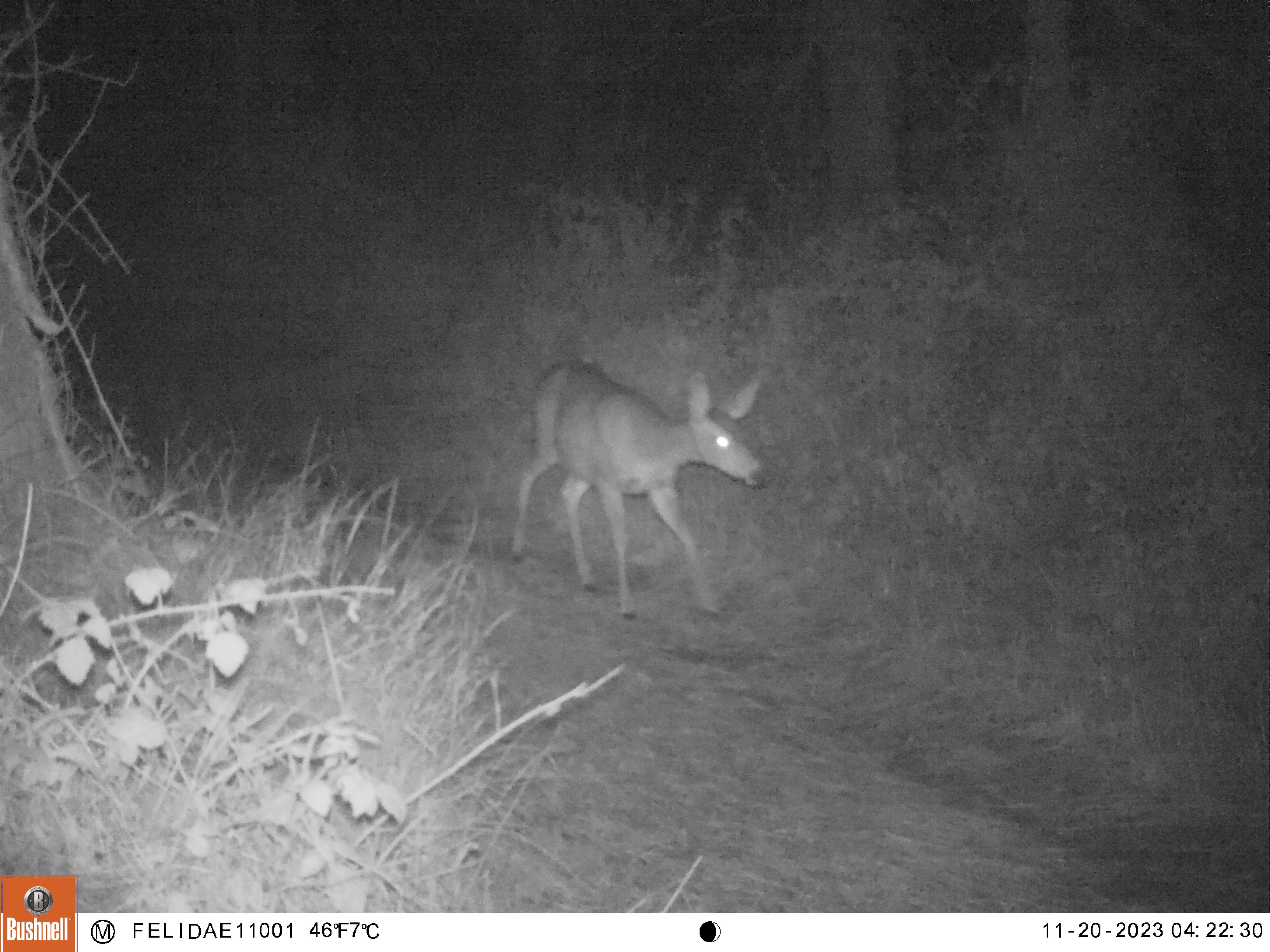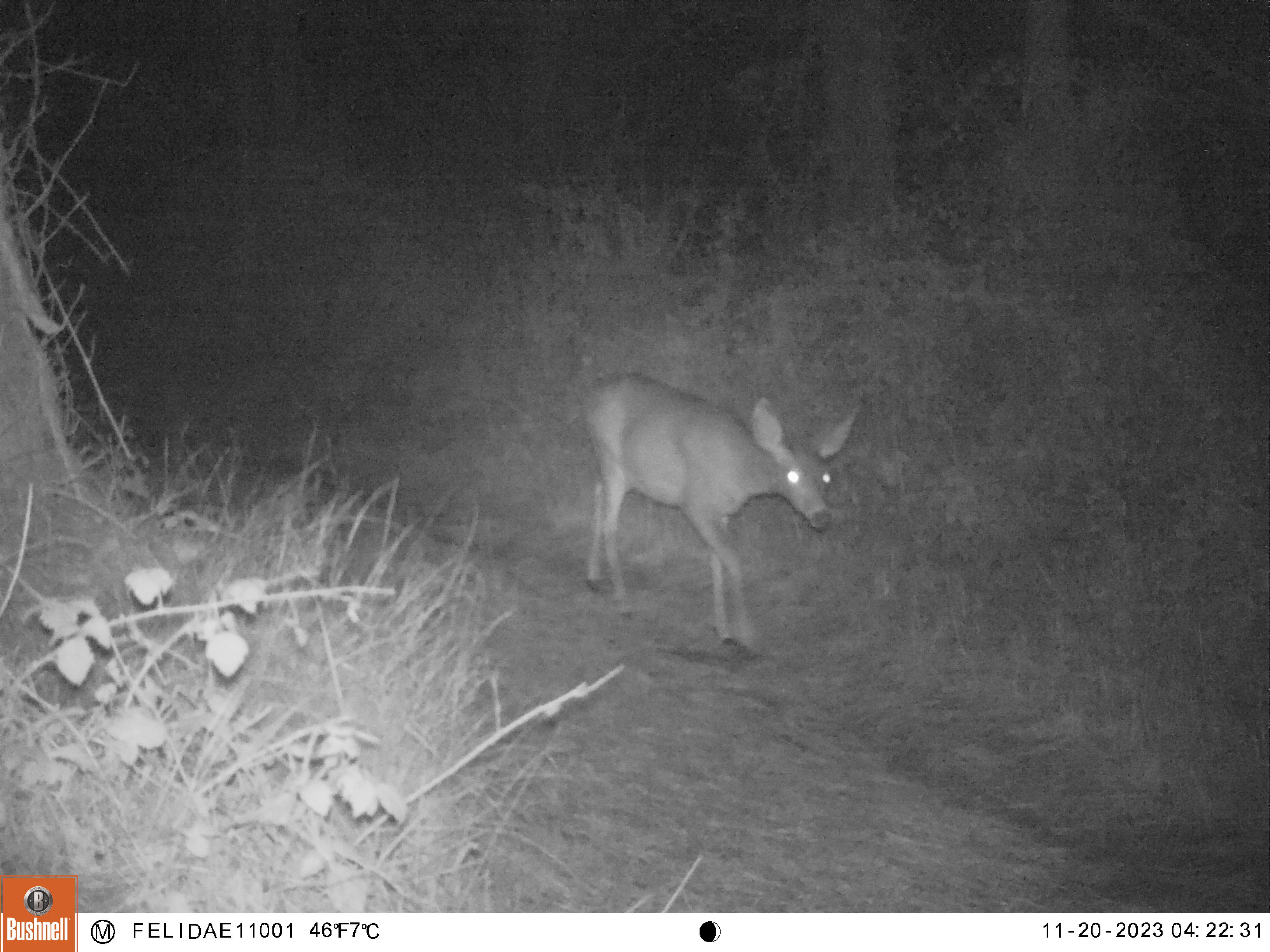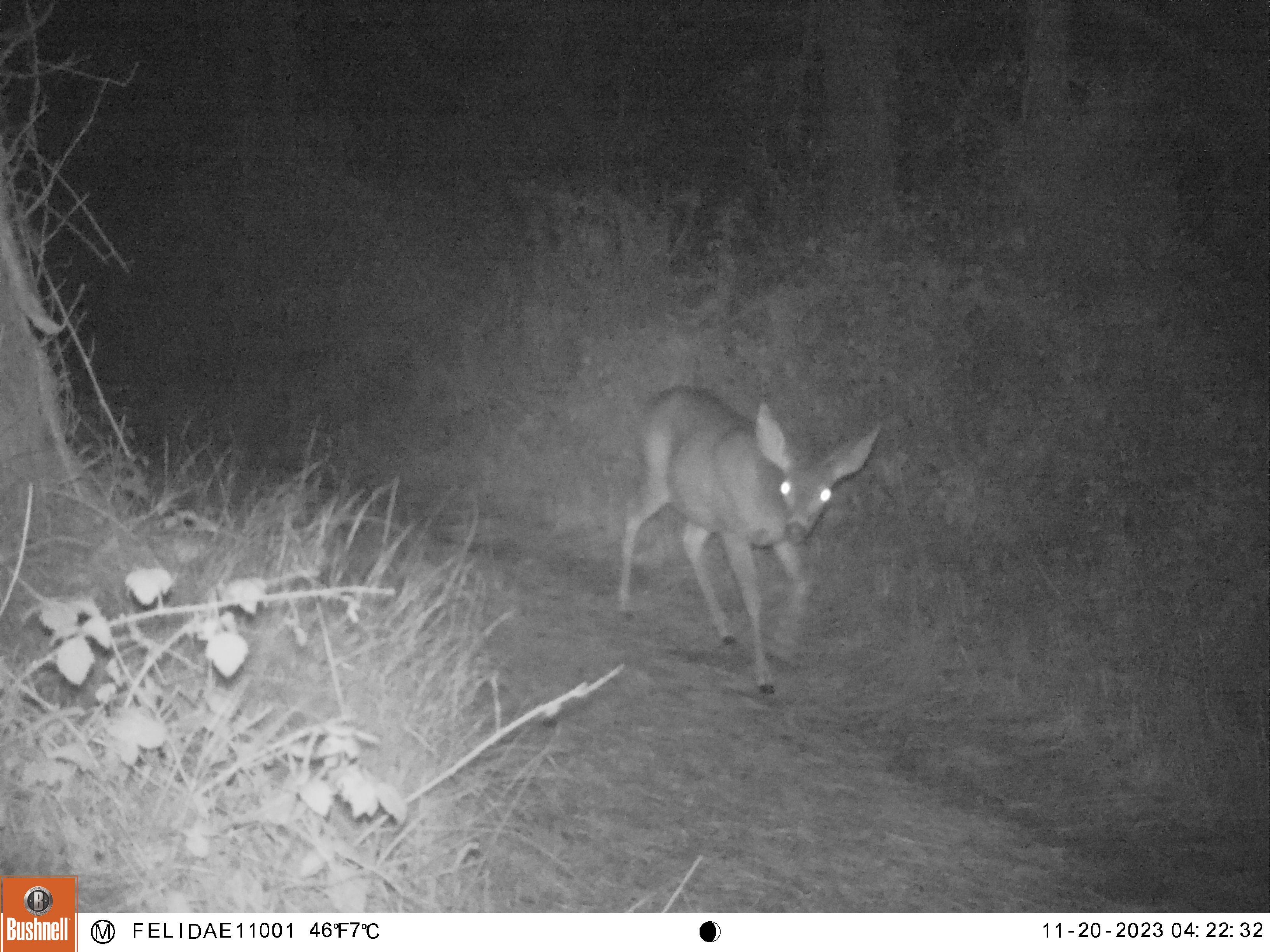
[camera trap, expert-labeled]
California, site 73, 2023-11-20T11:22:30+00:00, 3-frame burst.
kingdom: Animalia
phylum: Chordata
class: Mammalia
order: Artiodactyla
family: Cervidae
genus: Odocoileus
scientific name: Odocoileus hemionus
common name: mule deer